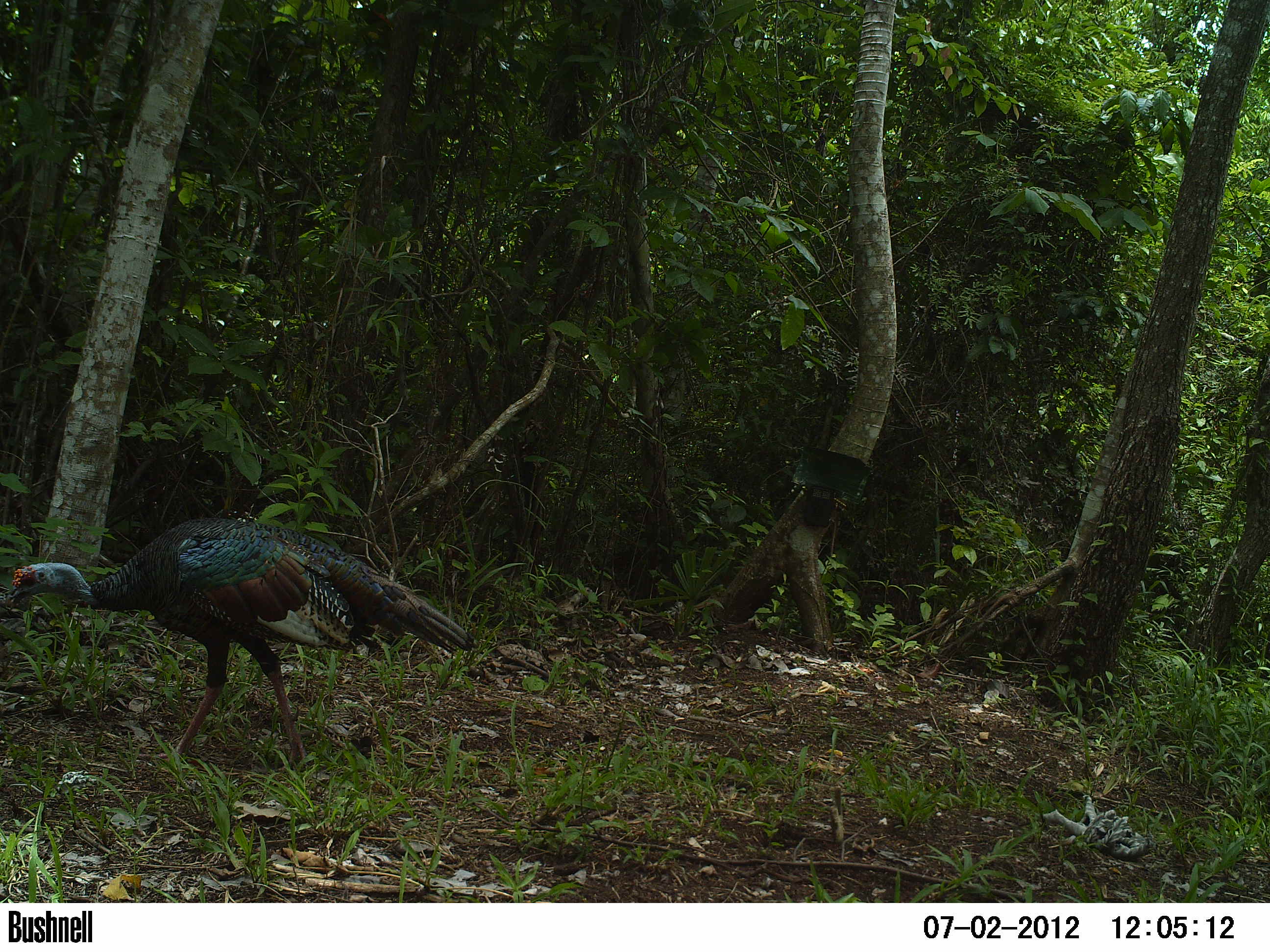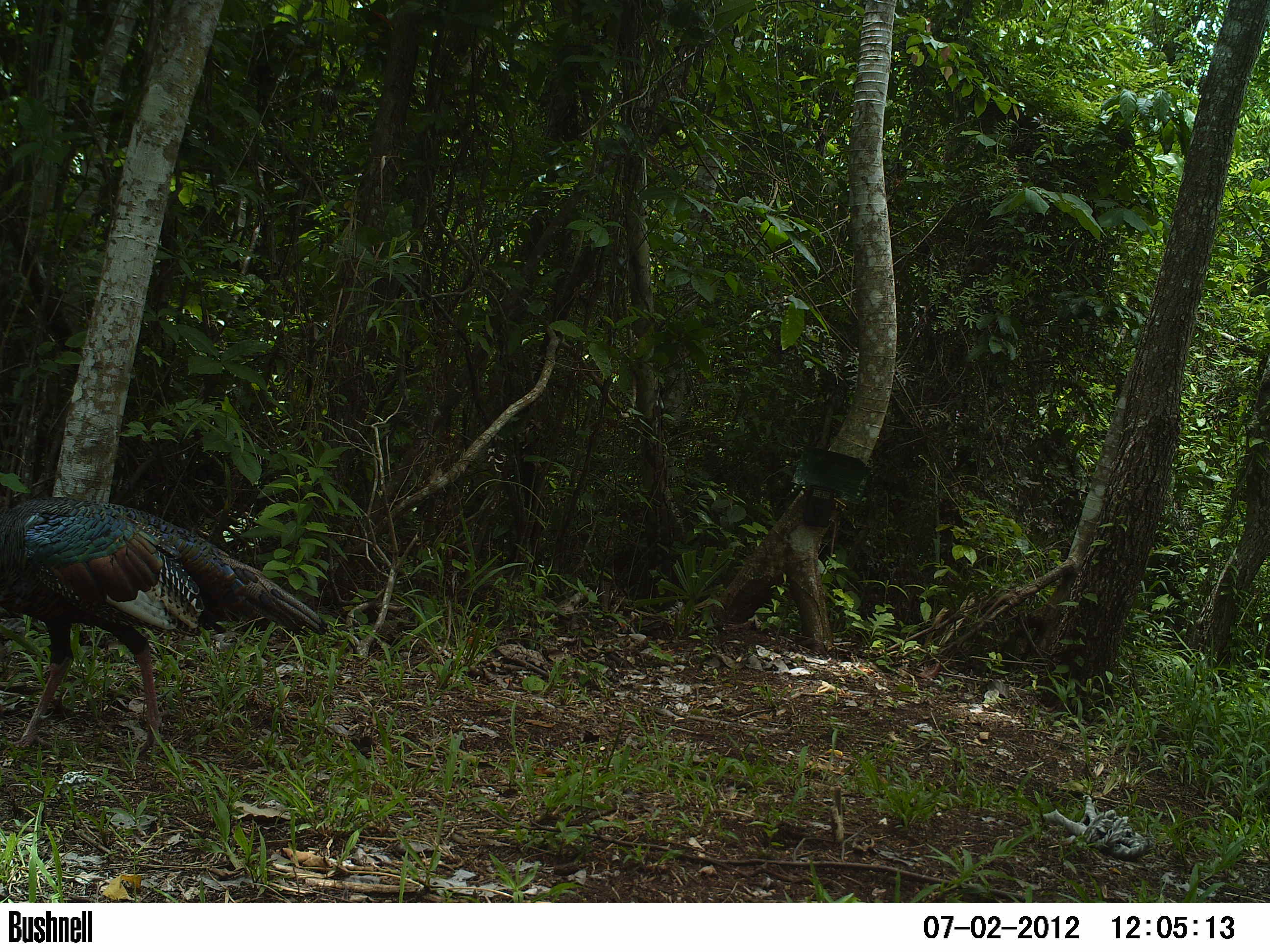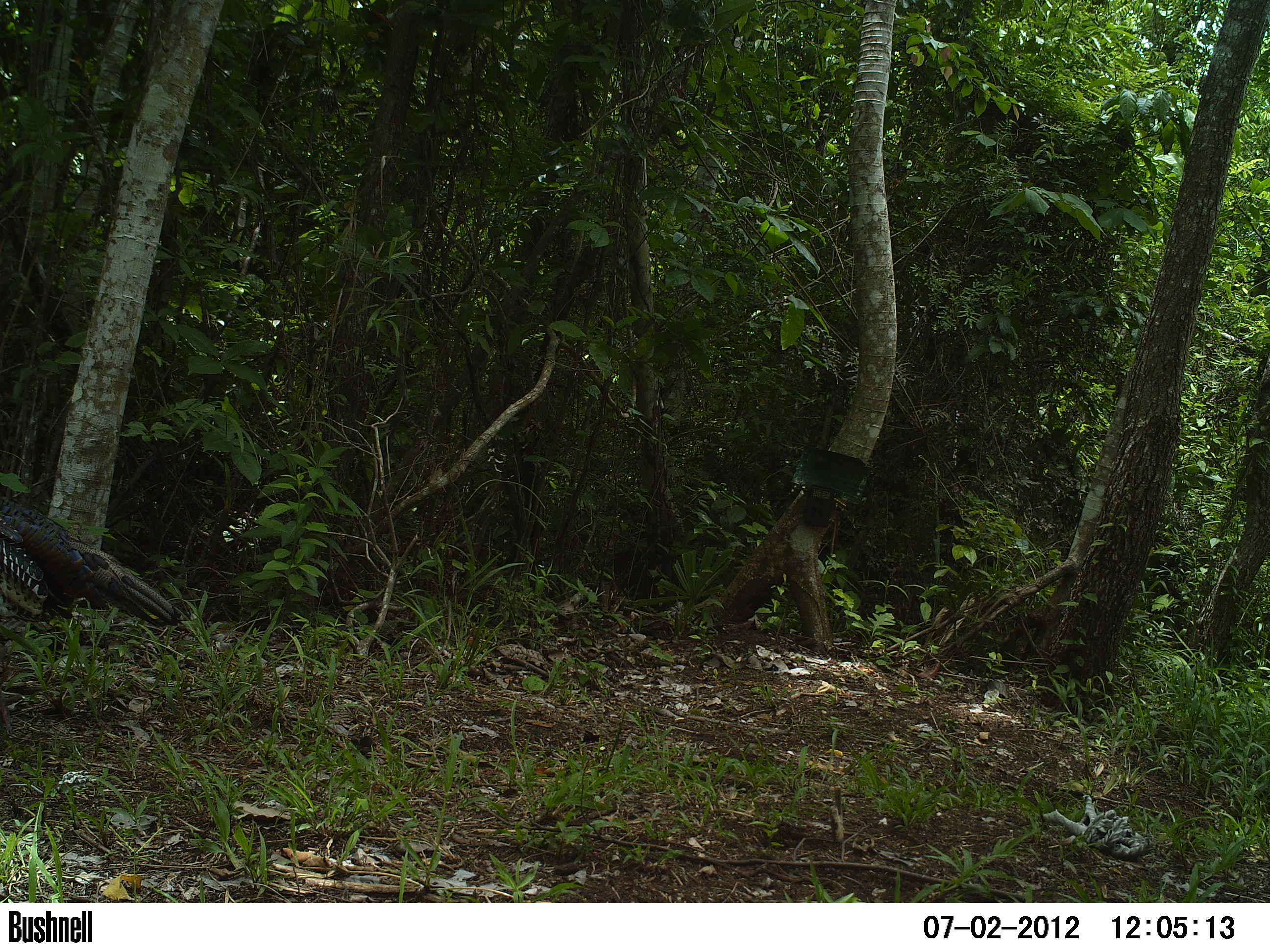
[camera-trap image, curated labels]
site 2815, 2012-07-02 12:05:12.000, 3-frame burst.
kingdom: Animalia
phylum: Chordata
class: Aves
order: Galliformes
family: Phasianidae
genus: Meleagris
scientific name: Meleagris ocellata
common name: ocellated turkey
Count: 2.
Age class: adult.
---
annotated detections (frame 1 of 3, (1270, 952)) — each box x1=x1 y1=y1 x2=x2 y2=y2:
meleagris ocellata: x1=6 y1=516 x2=479 y2=772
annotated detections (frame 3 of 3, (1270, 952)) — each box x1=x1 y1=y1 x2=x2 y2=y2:
meleagris ocellata: x1=0 y1=494 x2=183 y2=732